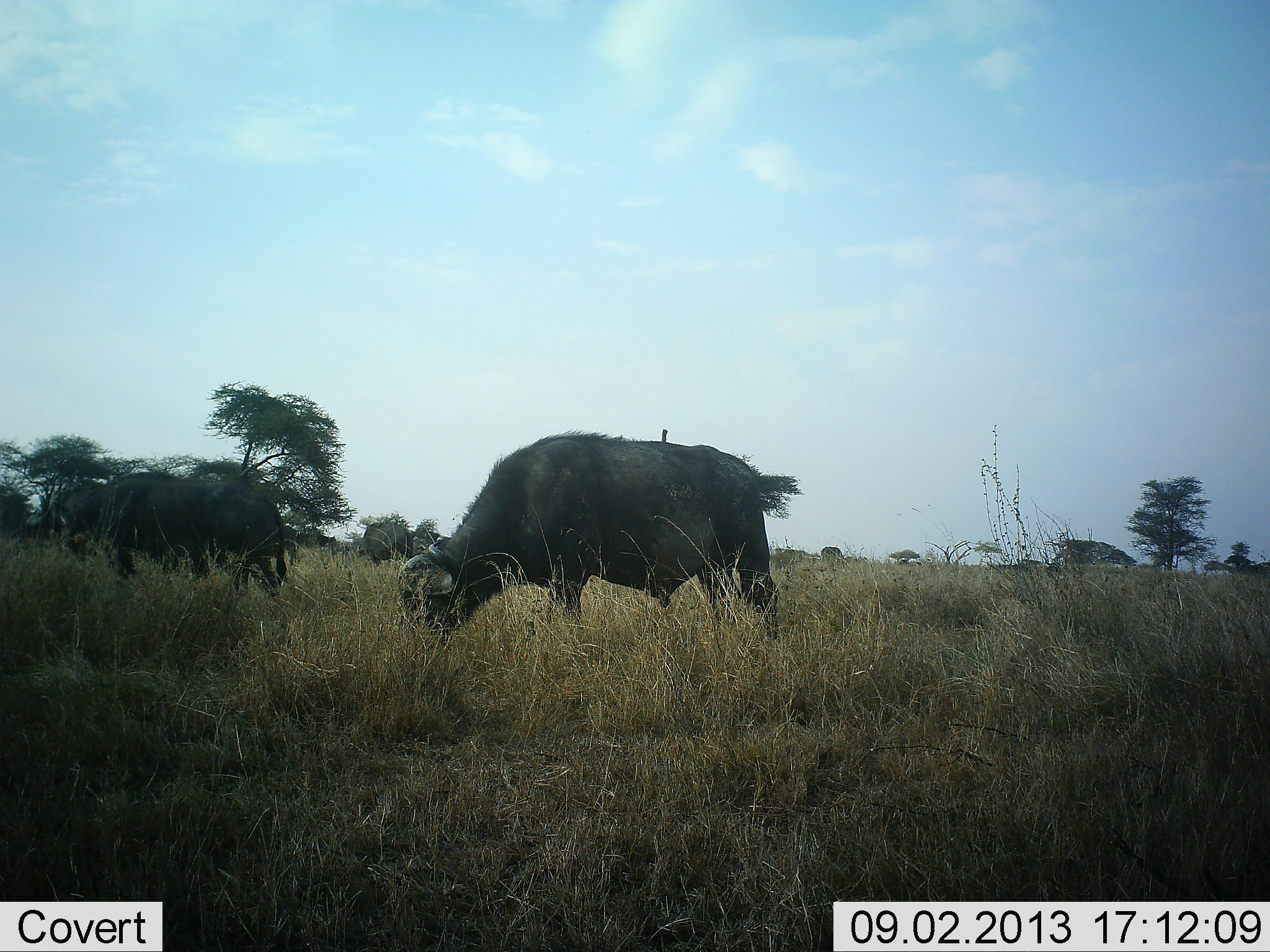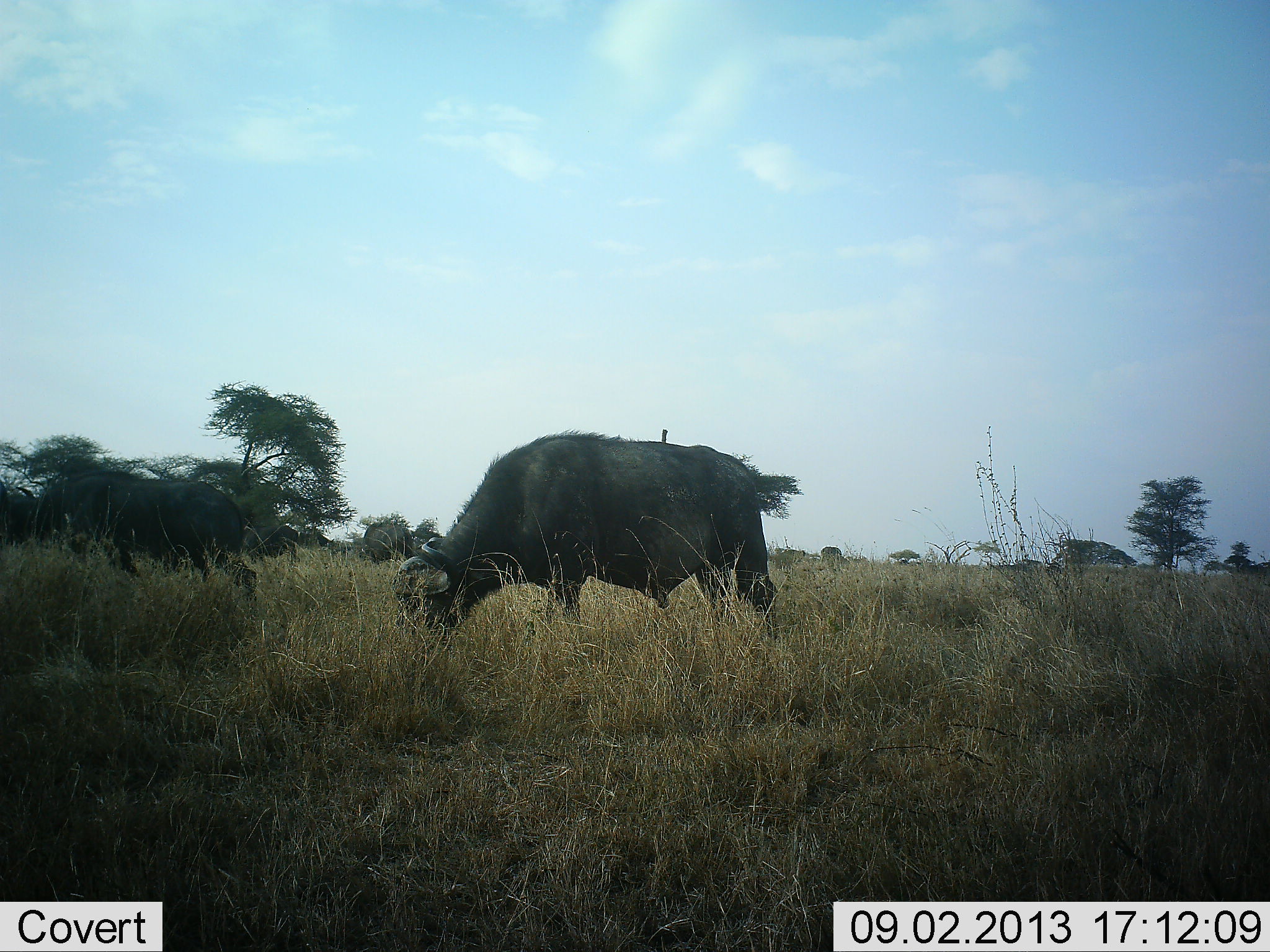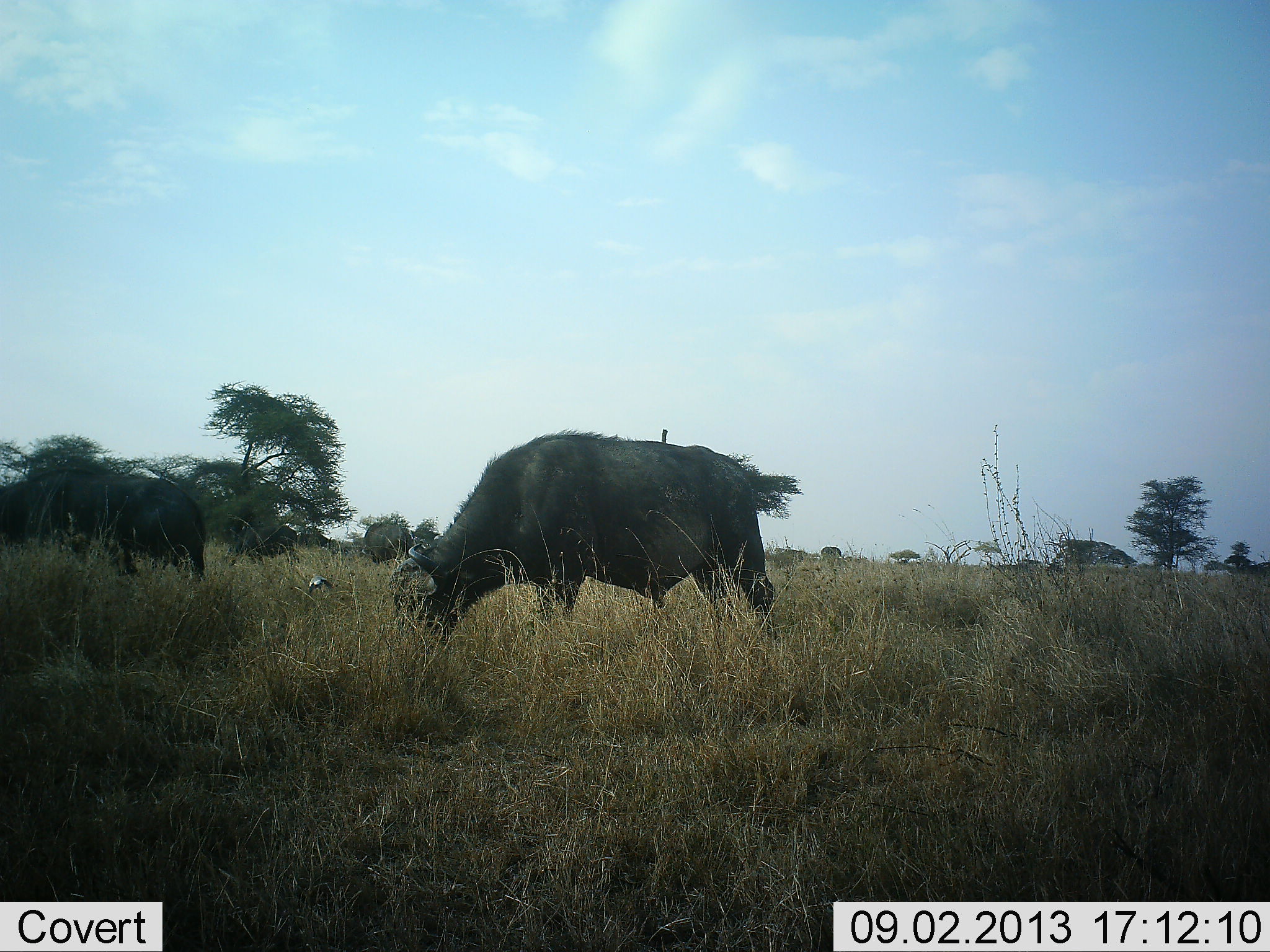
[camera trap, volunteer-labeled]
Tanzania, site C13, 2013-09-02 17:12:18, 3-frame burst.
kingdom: Animalia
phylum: Chordata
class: Mammalia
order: Artiodactyla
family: Bovidae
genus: Syncerus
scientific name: Syncerus caffer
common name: cape buffalo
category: buffalo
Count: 3.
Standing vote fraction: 32%.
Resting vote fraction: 0%.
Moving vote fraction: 74%.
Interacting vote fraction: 0%.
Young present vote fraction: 0%.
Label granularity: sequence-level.